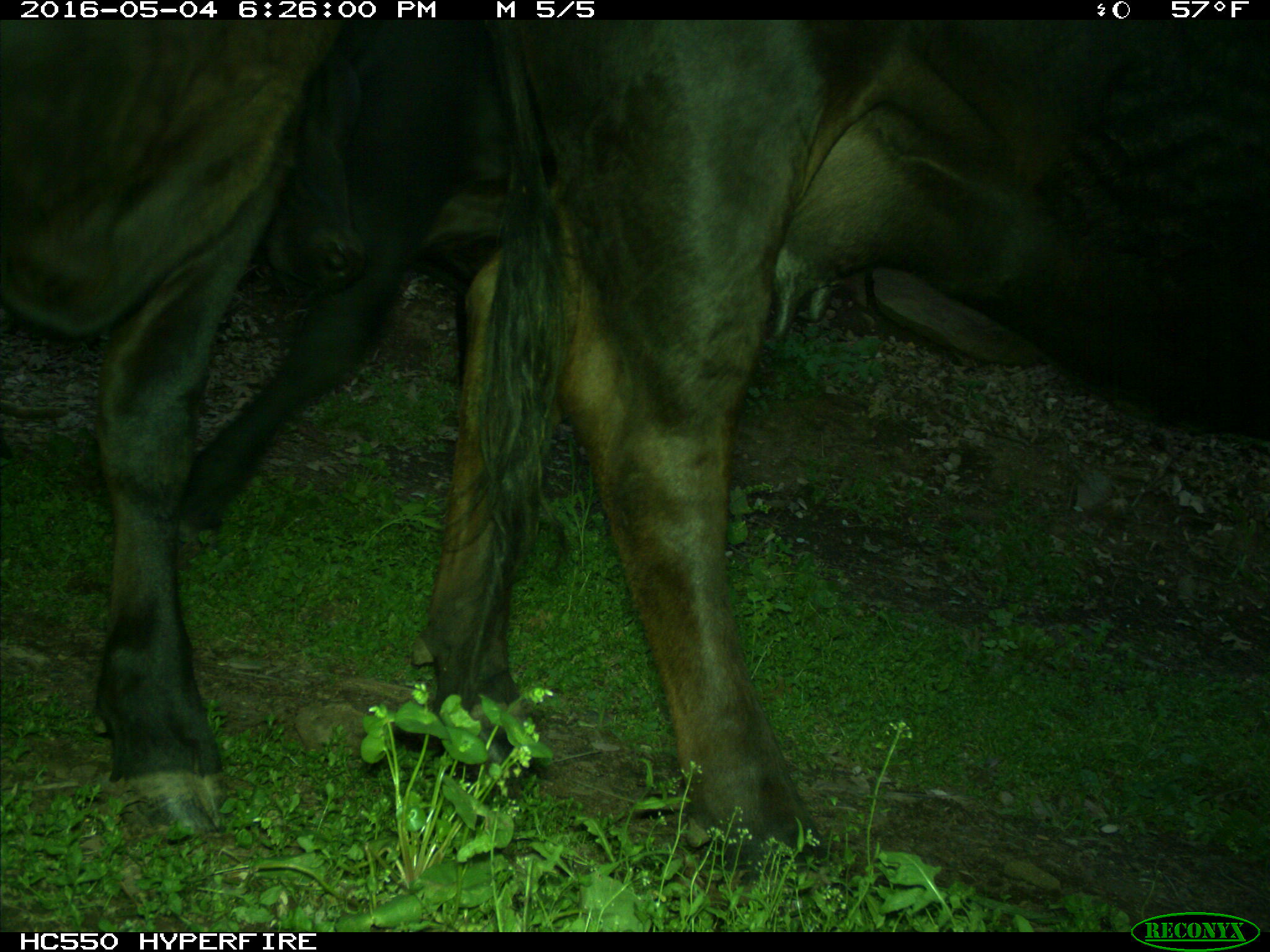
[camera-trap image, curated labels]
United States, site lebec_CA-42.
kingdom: Animalia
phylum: Chordata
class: Mammalia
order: Artiodactyla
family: Bovidae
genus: Bos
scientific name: Bos taurus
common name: domestic cow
Bos taurus (domestic cow).